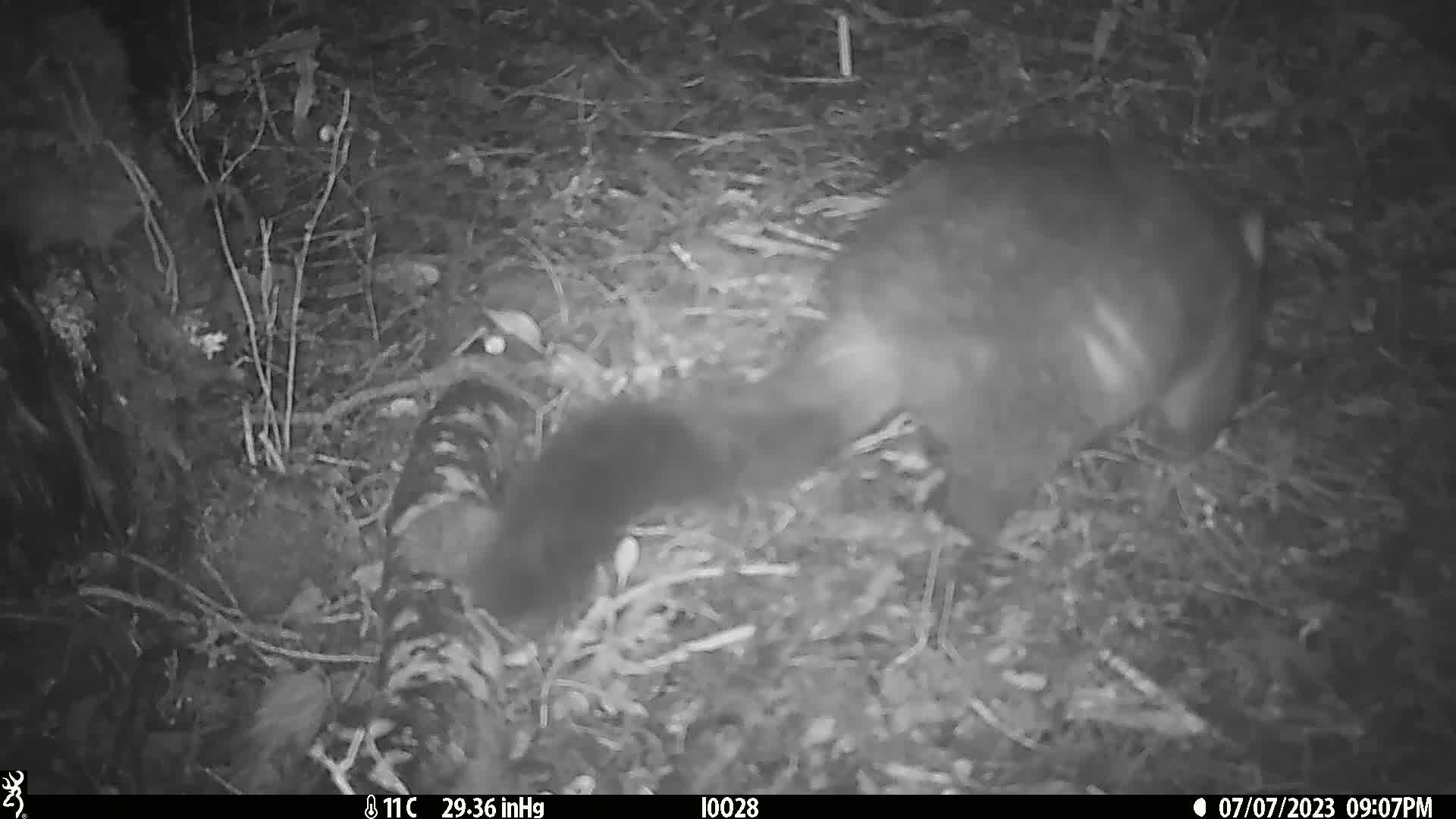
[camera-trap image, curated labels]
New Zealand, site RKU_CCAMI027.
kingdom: Animalia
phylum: Chordata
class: Mammalia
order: Diprotodontia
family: Phalangeridae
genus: Trichosurus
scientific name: Trichosurus vulpecula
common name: common brushtail possum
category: possum